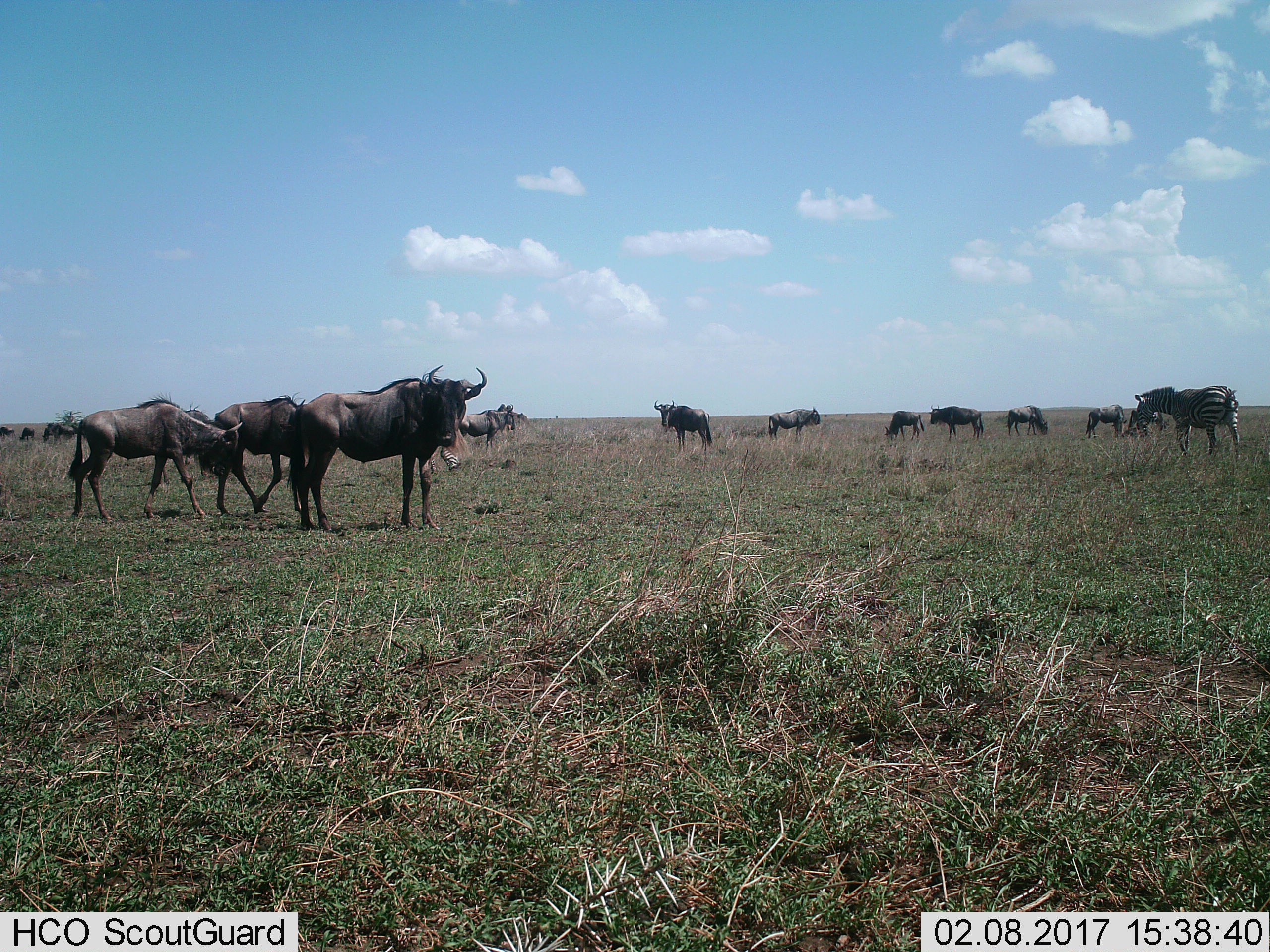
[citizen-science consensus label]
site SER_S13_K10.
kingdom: Animalia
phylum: Chordata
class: Mammalia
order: Artiodactyla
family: Bovidae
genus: Connochaetes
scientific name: Connochaetes taurinus taurinus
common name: blue wildebeest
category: wildebeestblue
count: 11-50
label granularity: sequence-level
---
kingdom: Animalia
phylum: Chordata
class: Mammalia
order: Perissodactyla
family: Equidae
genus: Equus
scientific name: Equus quagga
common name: plains zebra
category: zebraplains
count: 2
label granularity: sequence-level